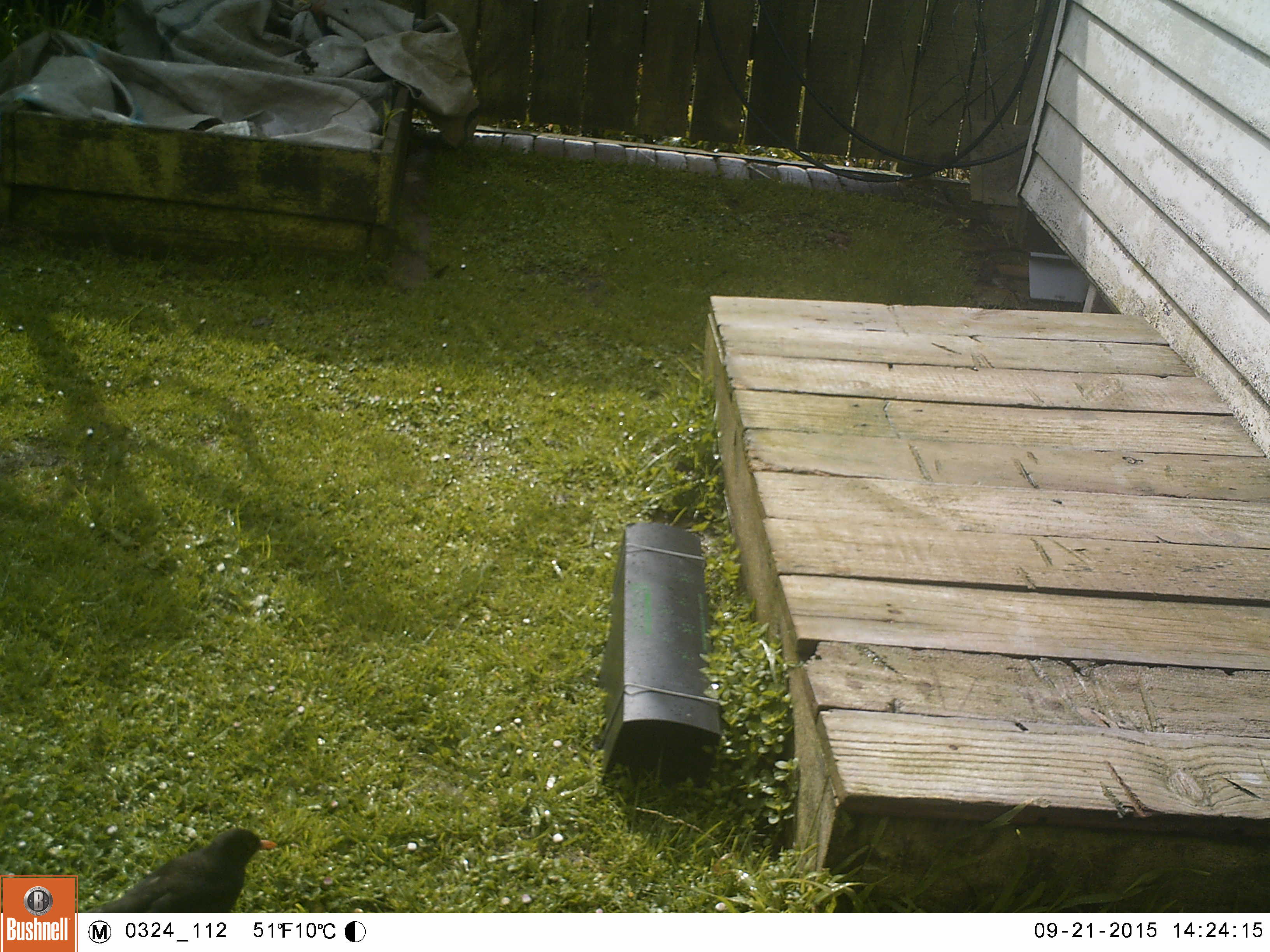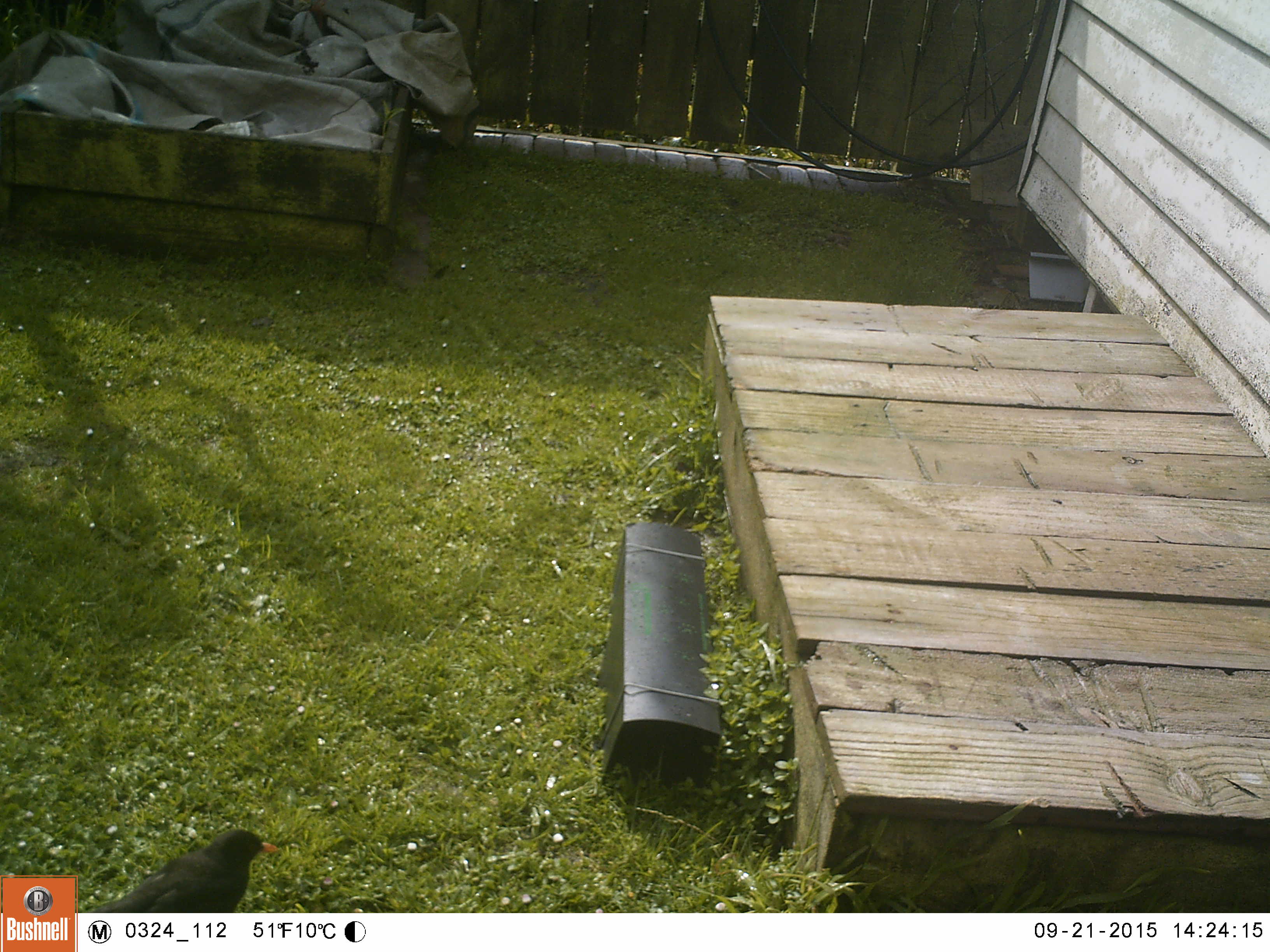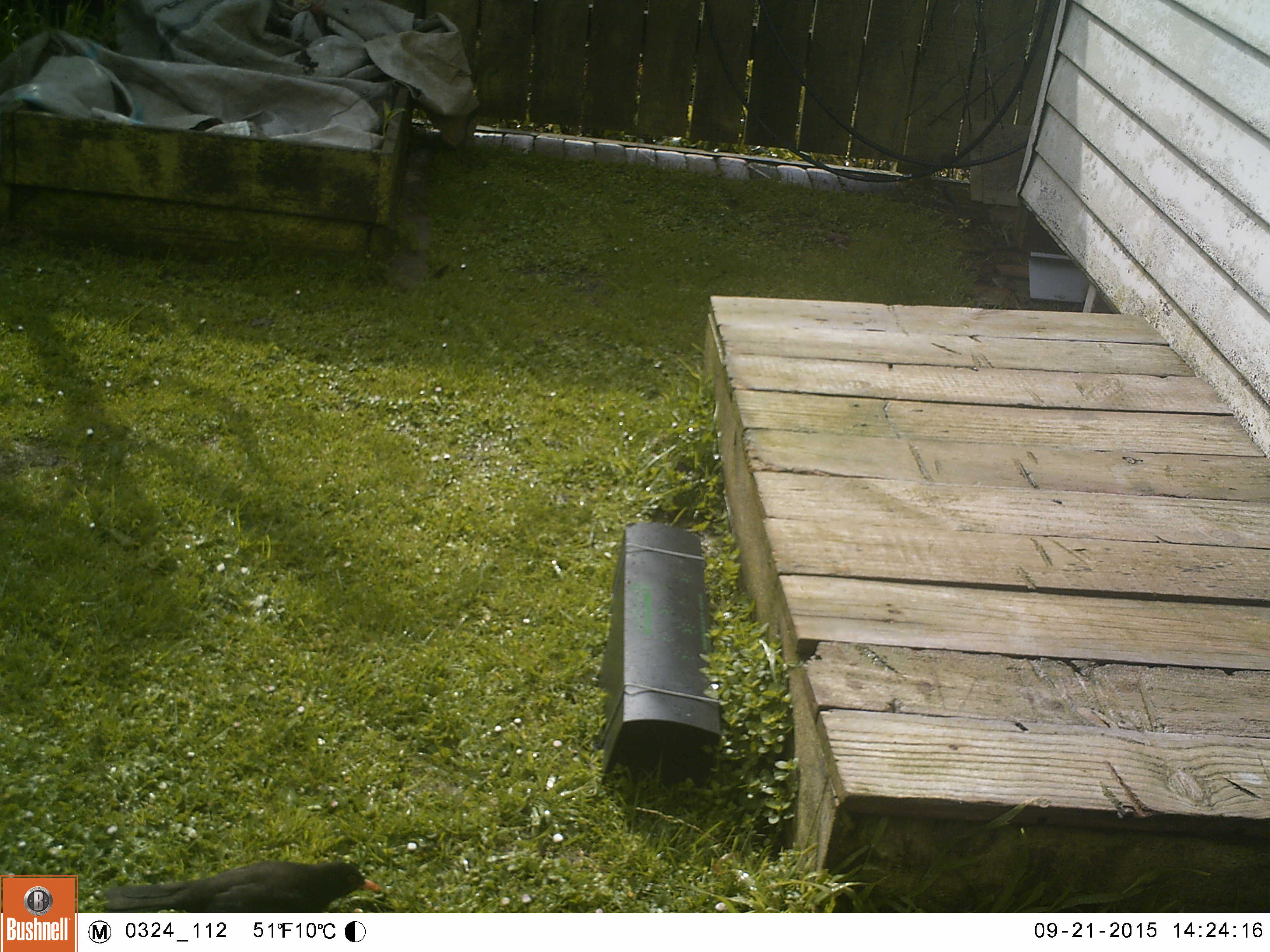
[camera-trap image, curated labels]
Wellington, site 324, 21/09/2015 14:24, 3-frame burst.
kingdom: Animalia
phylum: Chordata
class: Aves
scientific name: Aves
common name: bird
Bird (Aves).